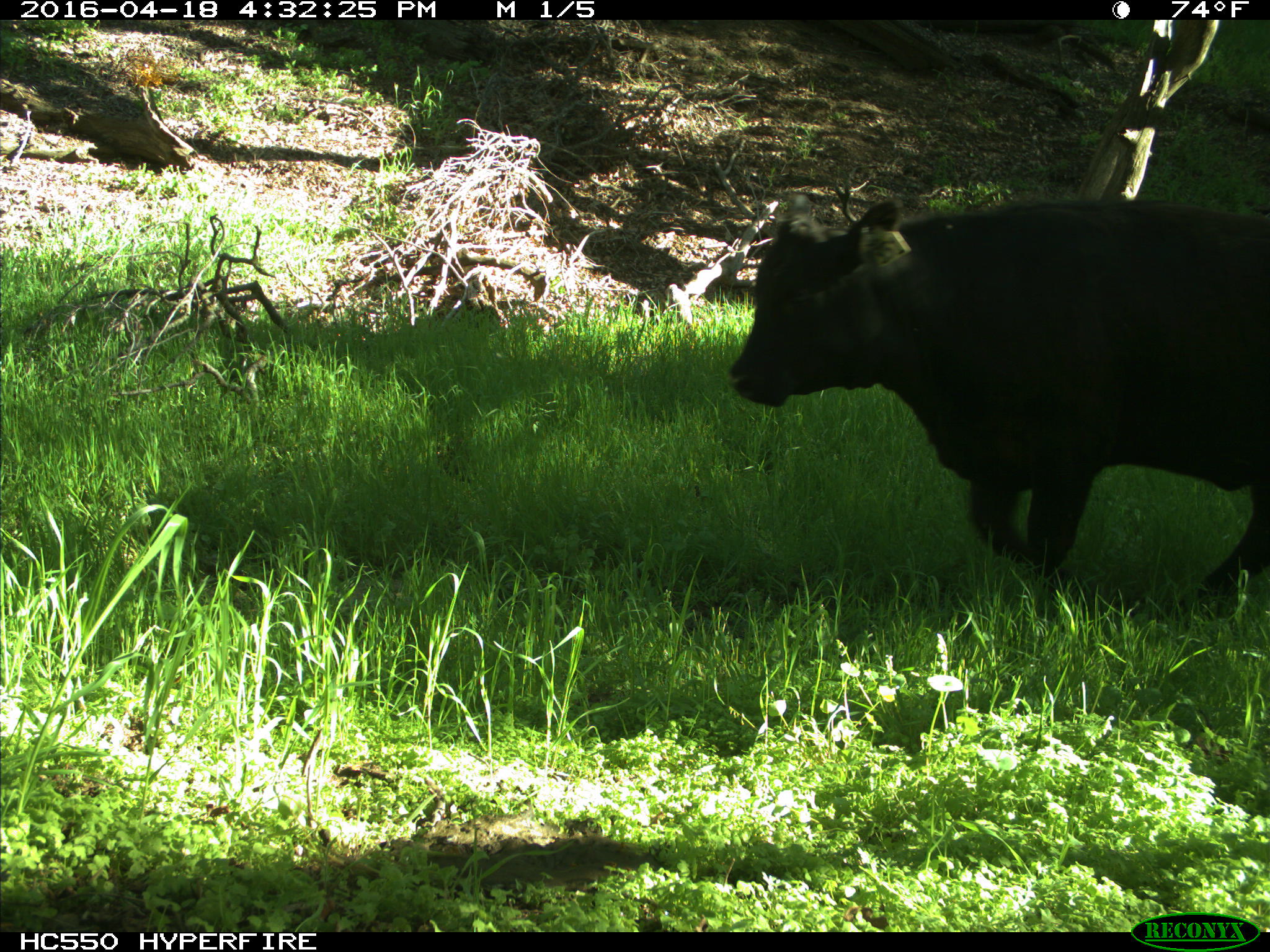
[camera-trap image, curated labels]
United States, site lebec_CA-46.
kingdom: Animalia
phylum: Chordata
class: Mammalia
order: Artiodactyla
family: Bovidae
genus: Bos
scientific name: Bos taurus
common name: domestic cow